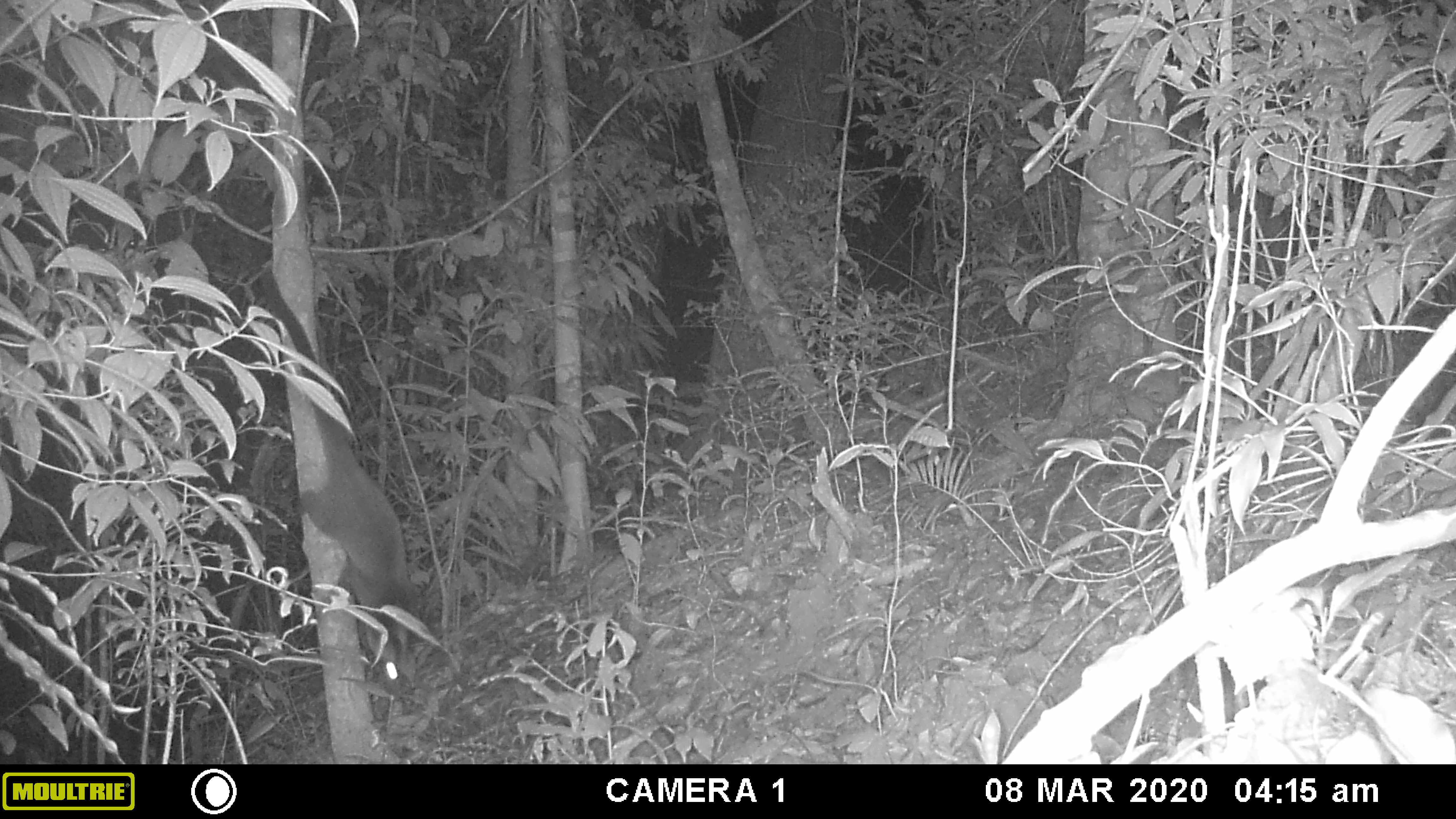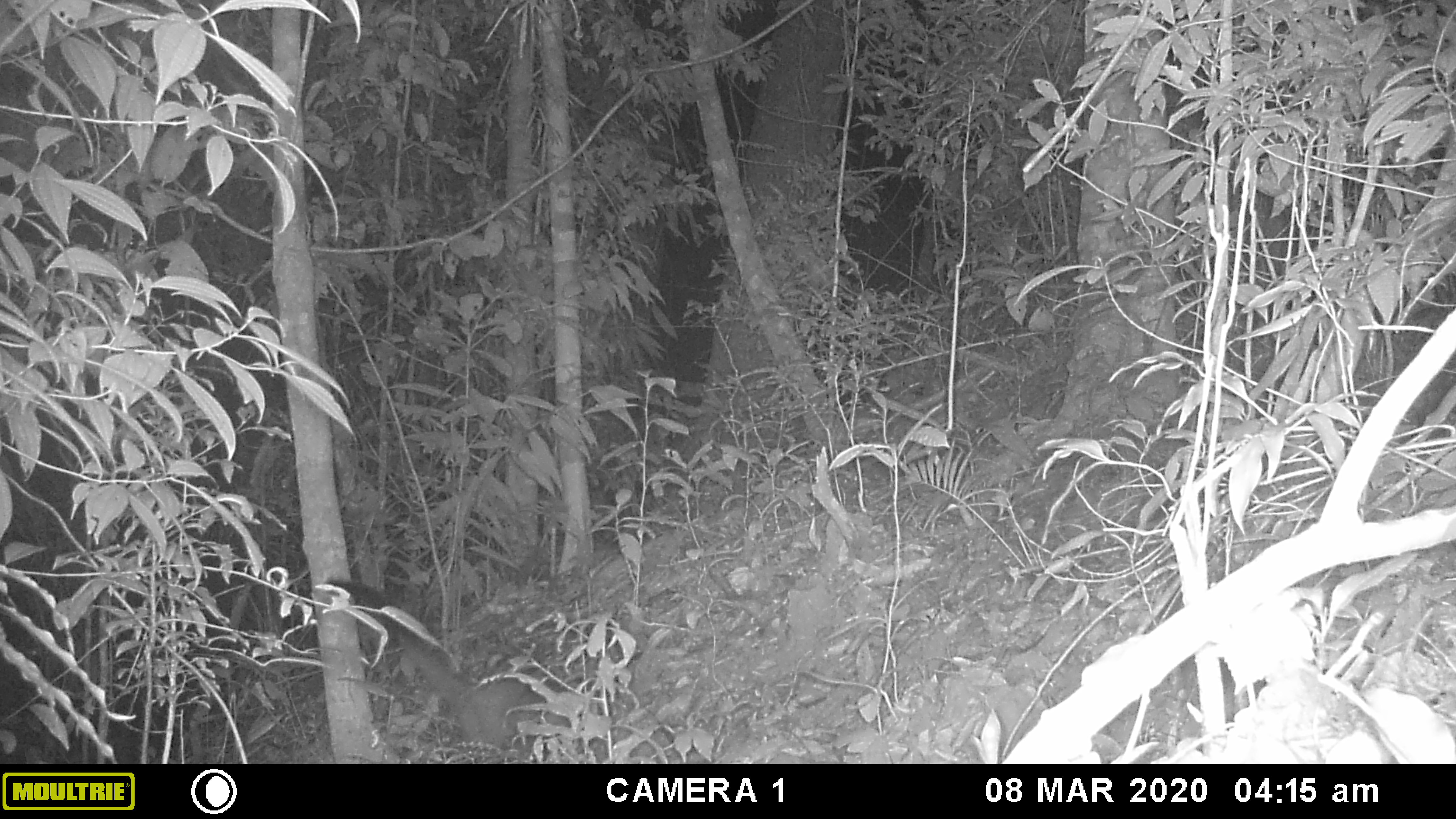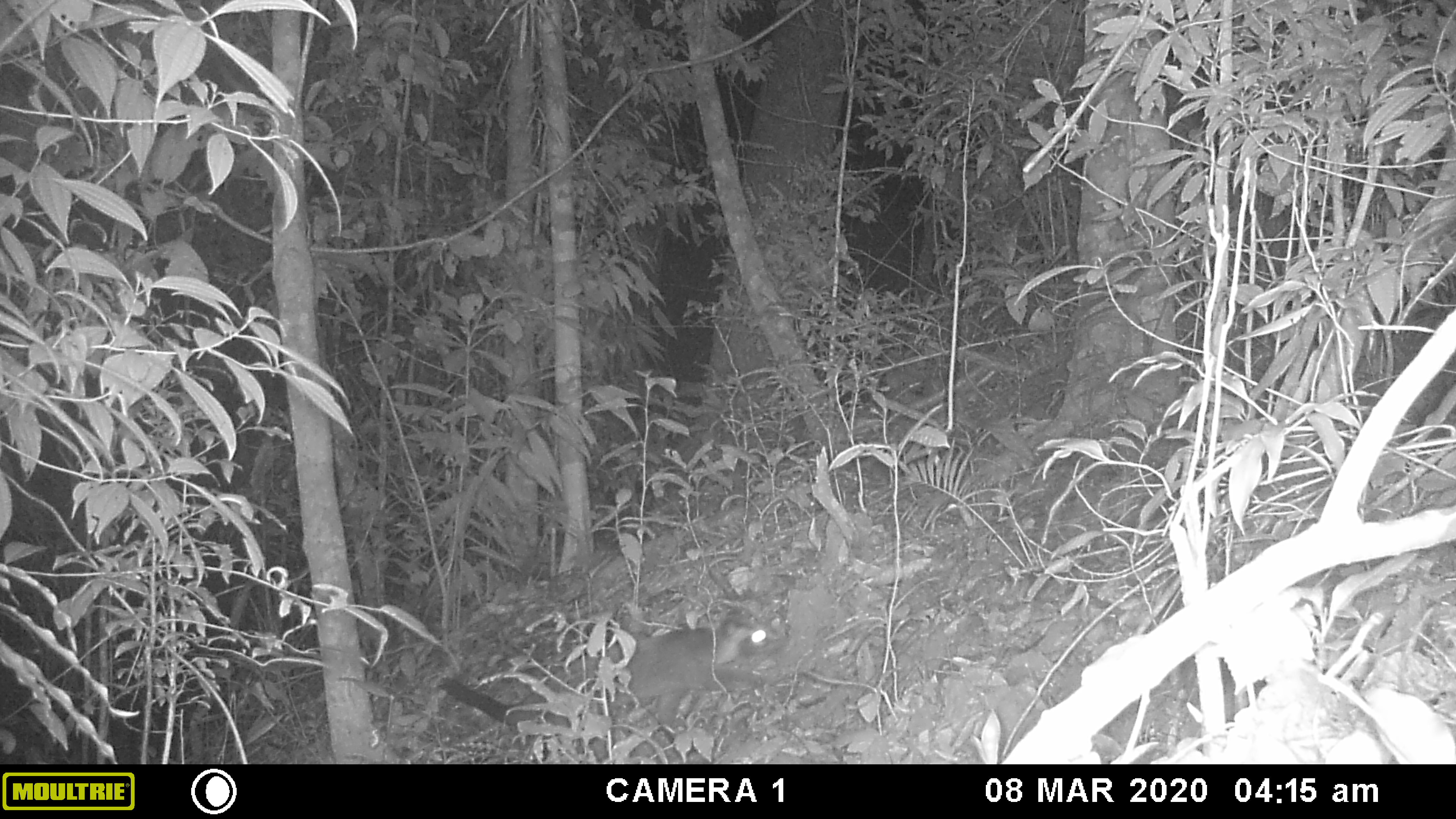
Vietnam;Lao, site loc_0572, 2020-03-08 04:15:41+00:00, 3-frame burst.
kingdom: Animalia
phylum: Chordata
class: Mammalia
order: Carnivora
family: Viverridae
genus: Paguma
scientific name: Paguma larvata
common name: masked palm civet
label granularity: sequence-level